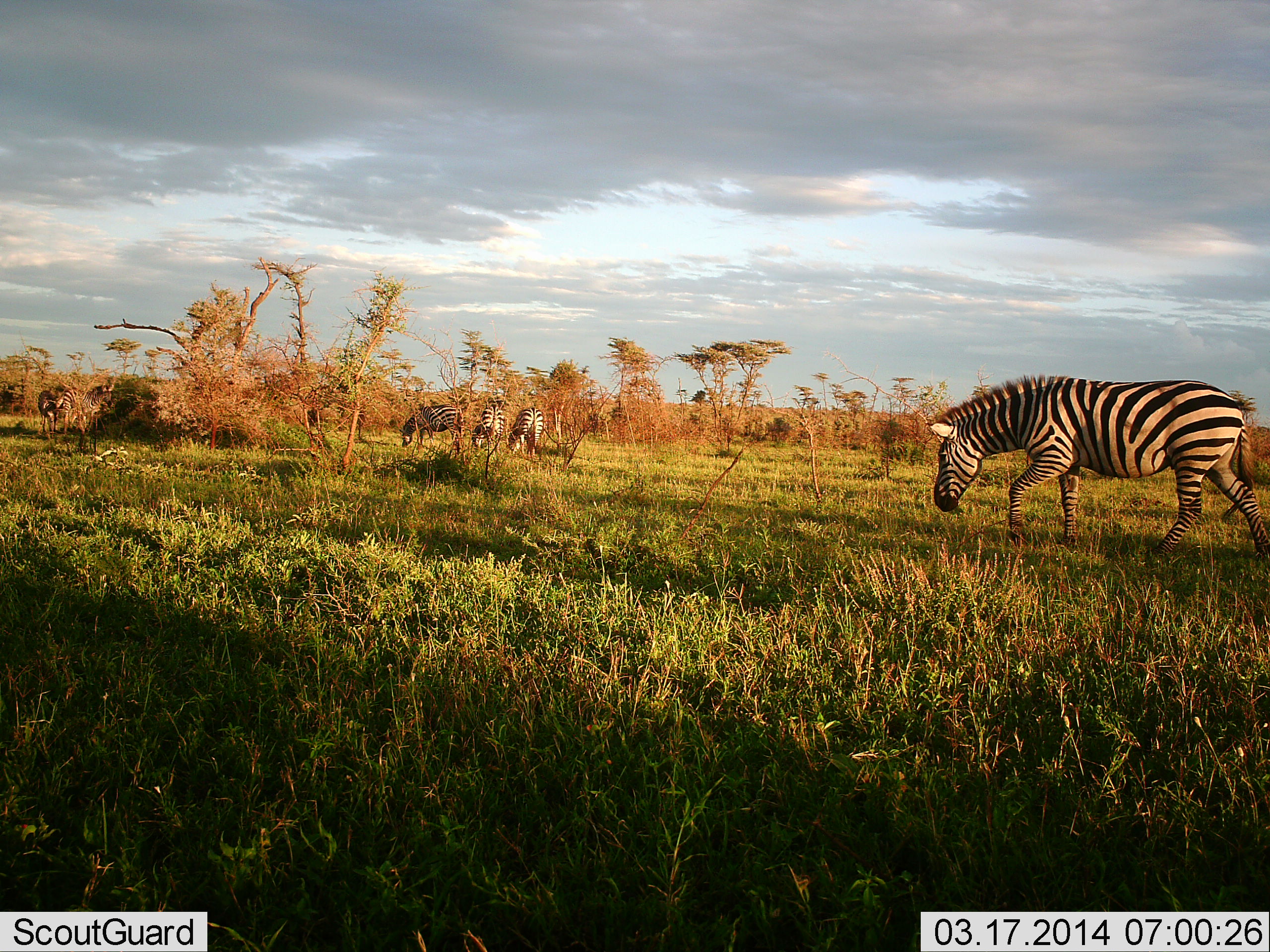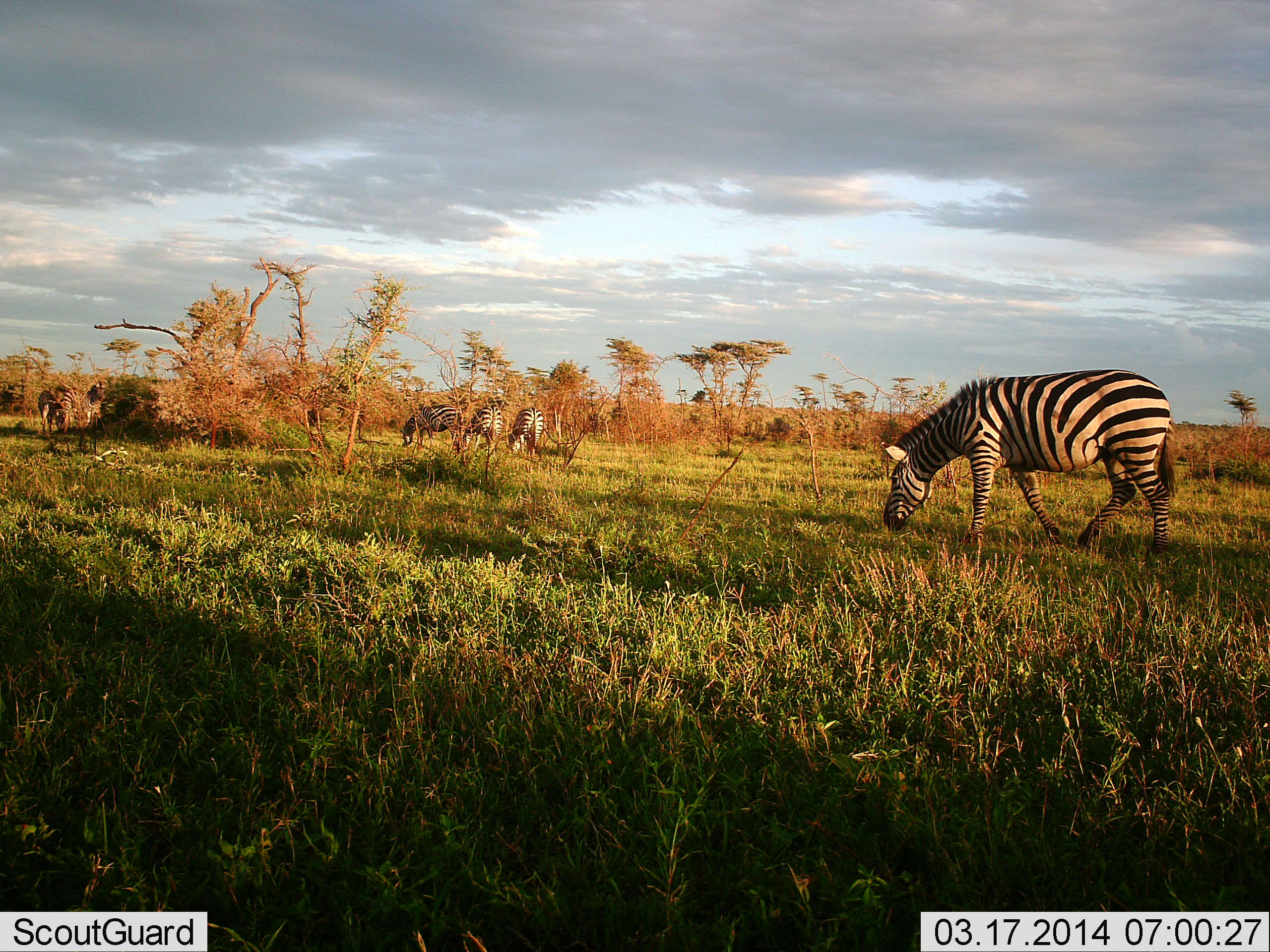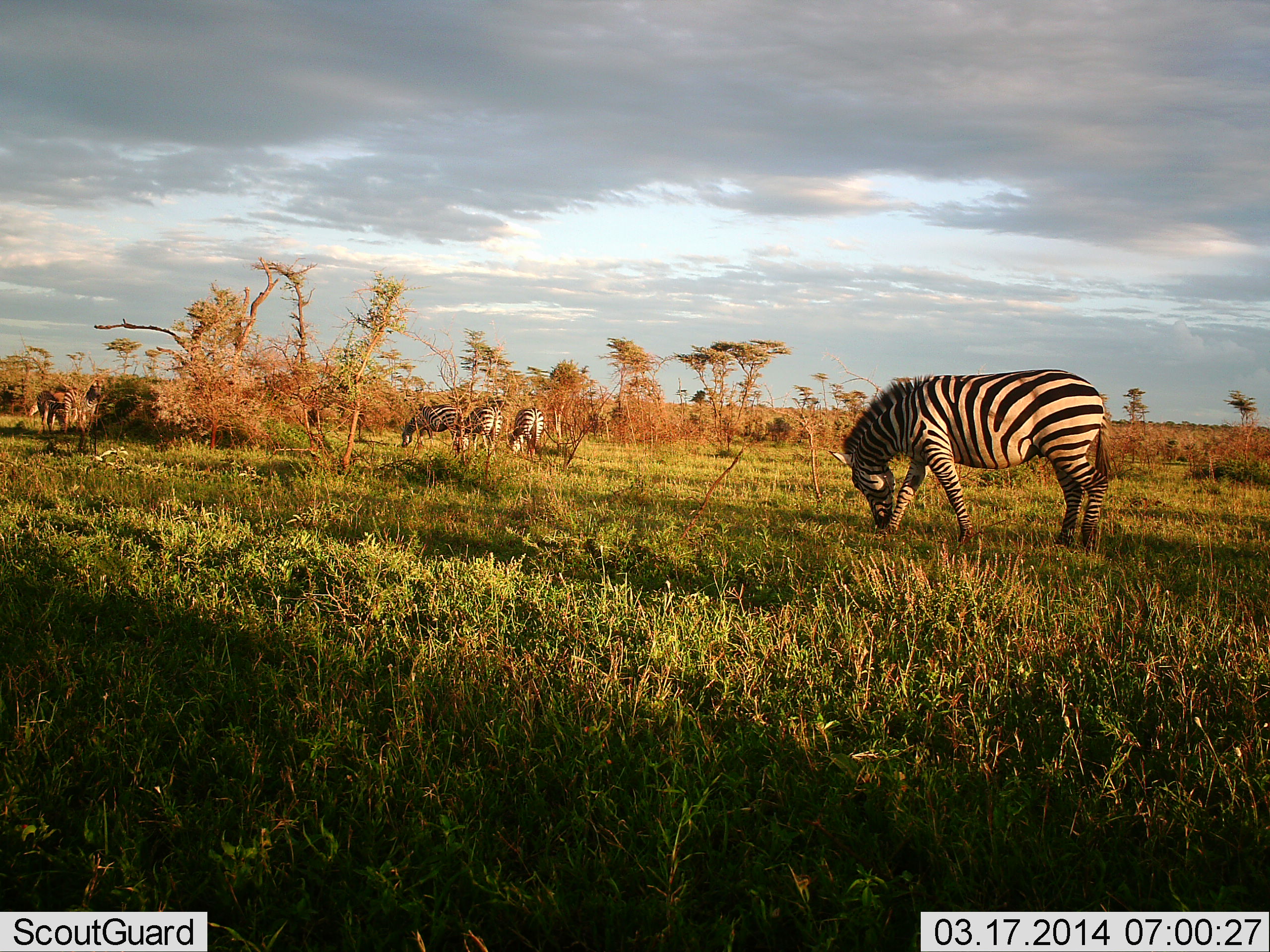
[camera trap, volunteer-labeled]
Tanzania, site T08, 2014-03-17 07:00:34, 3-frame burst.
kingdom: Animalia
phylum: Chordata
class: Mammalia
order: Perissodactyla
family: Equidae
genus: Equus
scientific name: Equus quagga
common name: plains zebra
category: zebra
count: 5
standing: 25%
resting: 0%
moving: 42%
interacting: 0%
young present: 0%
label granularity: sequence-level